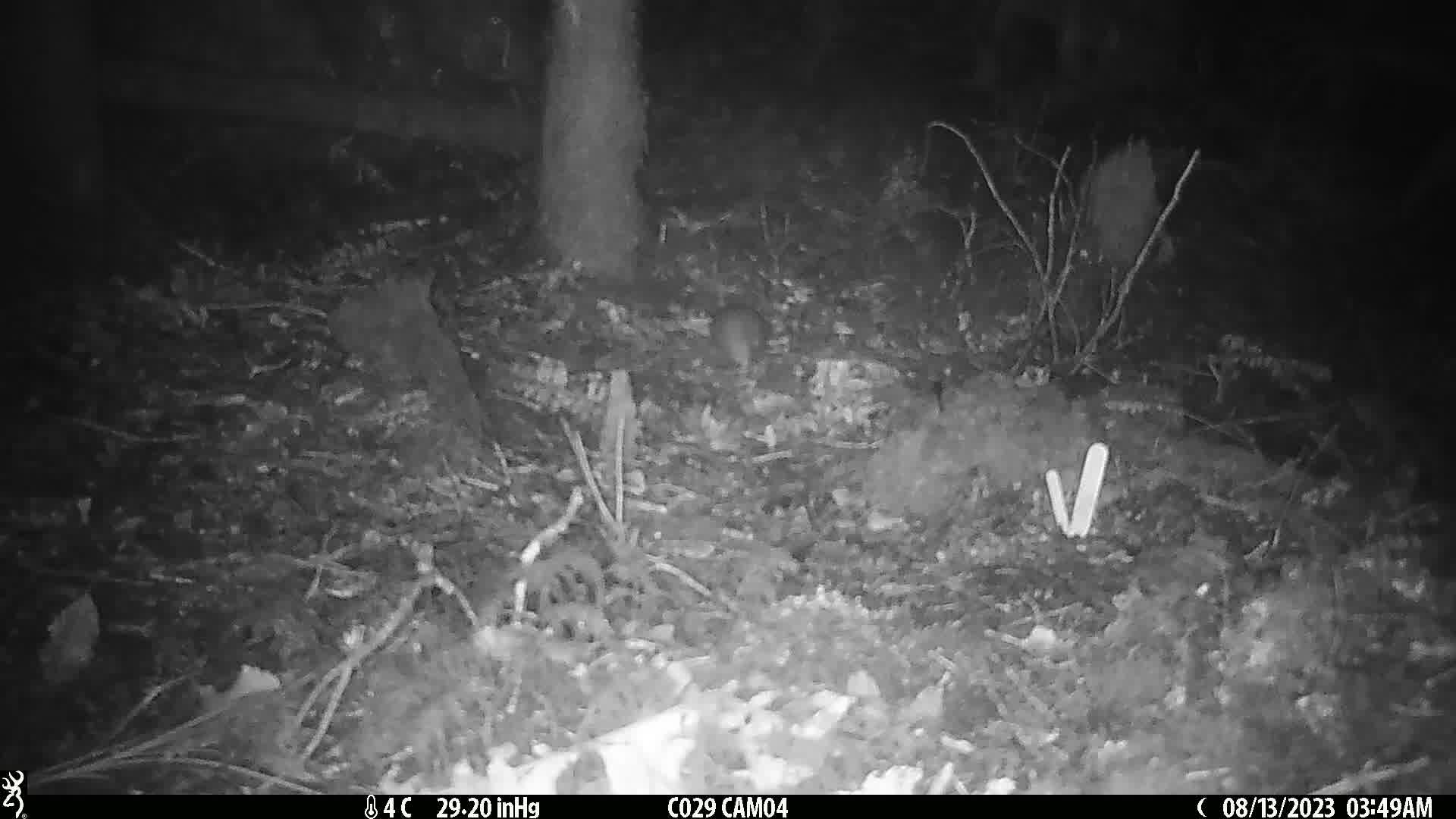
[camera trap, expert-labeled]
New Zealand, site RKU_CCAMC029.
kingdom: Animalia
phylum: Chordata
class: Mammalia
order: Rodentia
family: Muridae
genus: Rattus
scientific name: Rattus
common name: rat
Rat (Rattus).